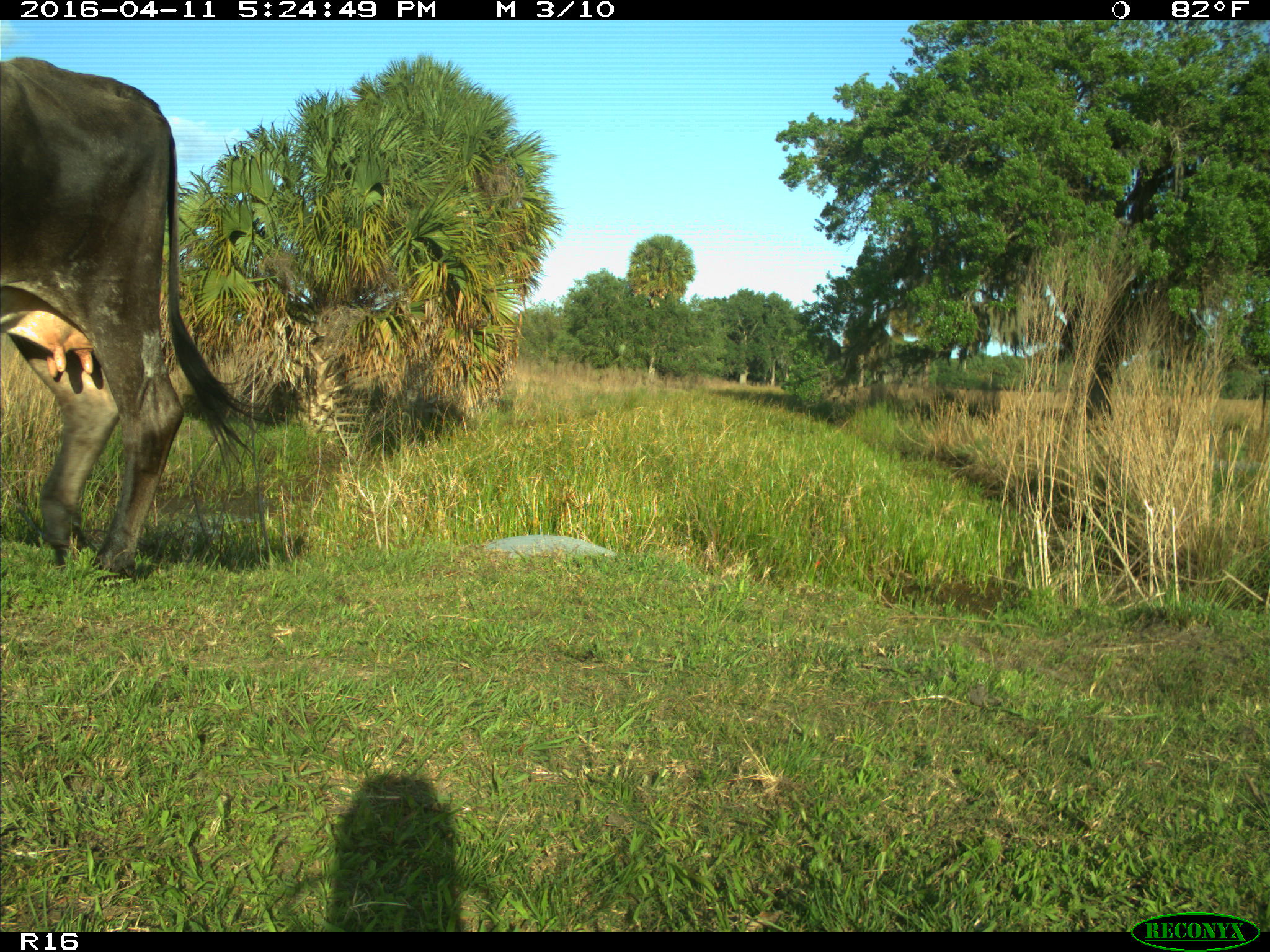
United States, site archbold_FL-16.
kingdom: Animalia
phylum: Chordata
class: Mammalia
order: Artiodactyla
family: Bovidae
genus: Bos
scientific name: Bos taurus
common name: domestic cow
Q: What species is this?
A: Bos taurus (domestic cow).